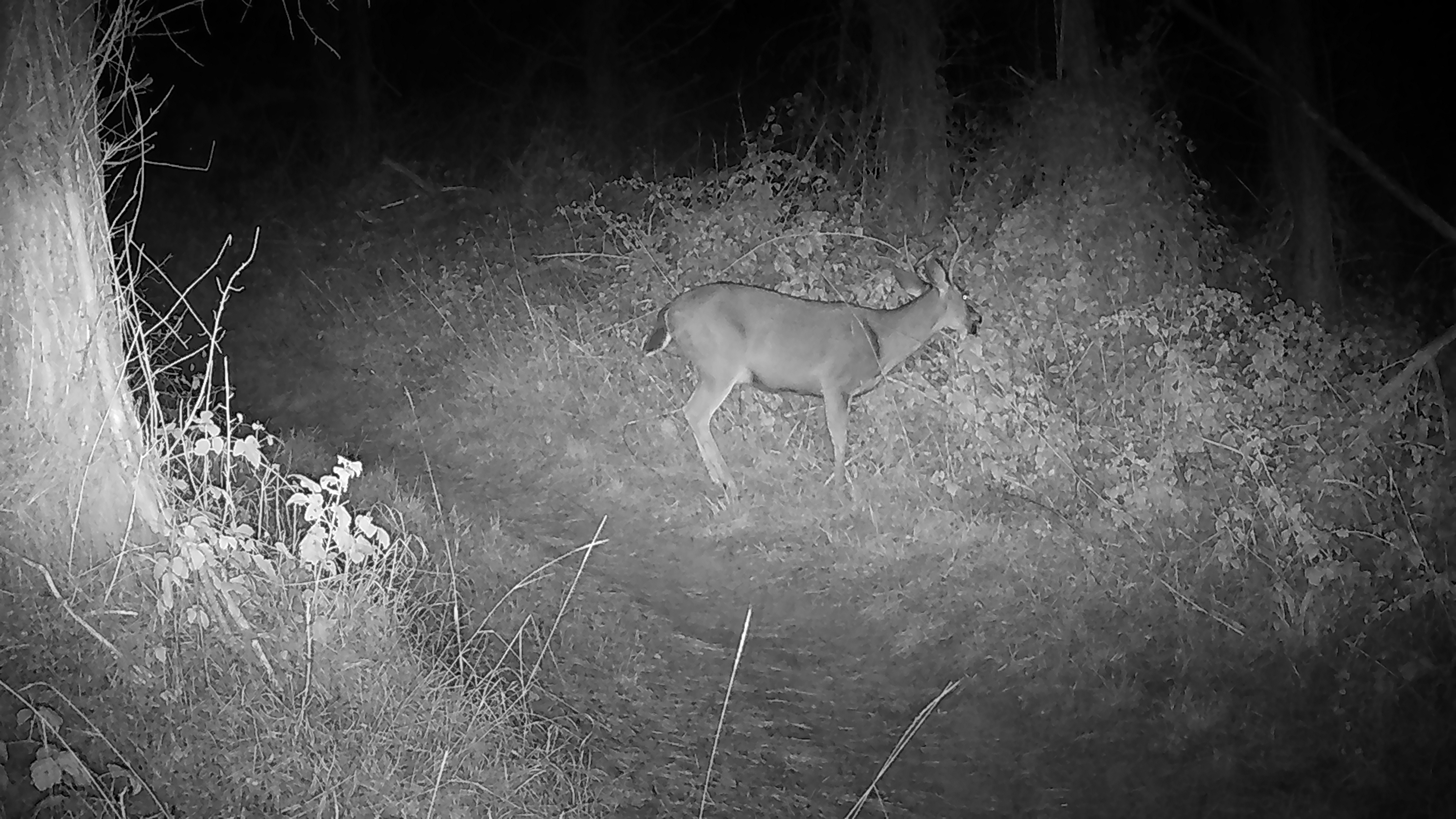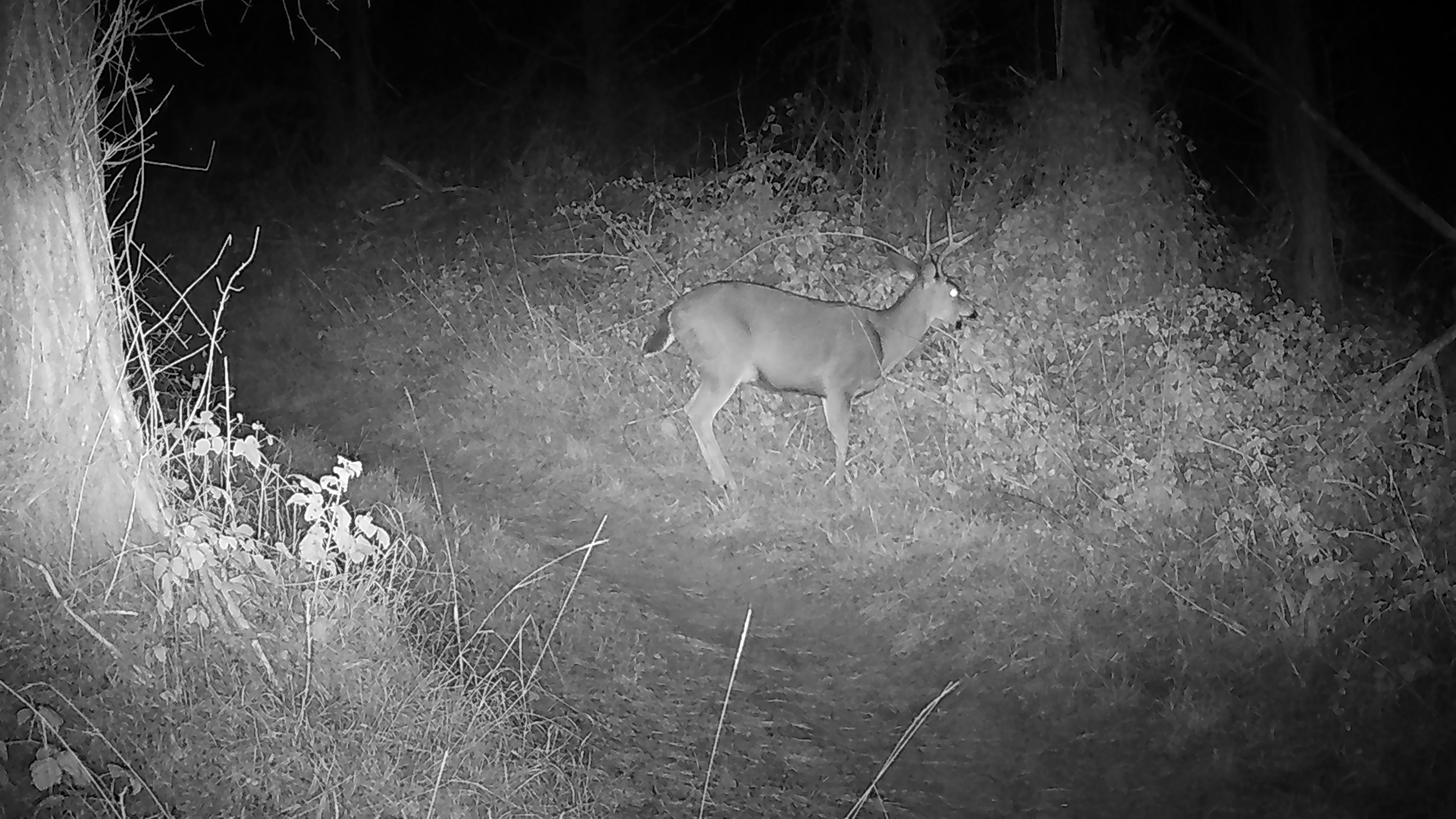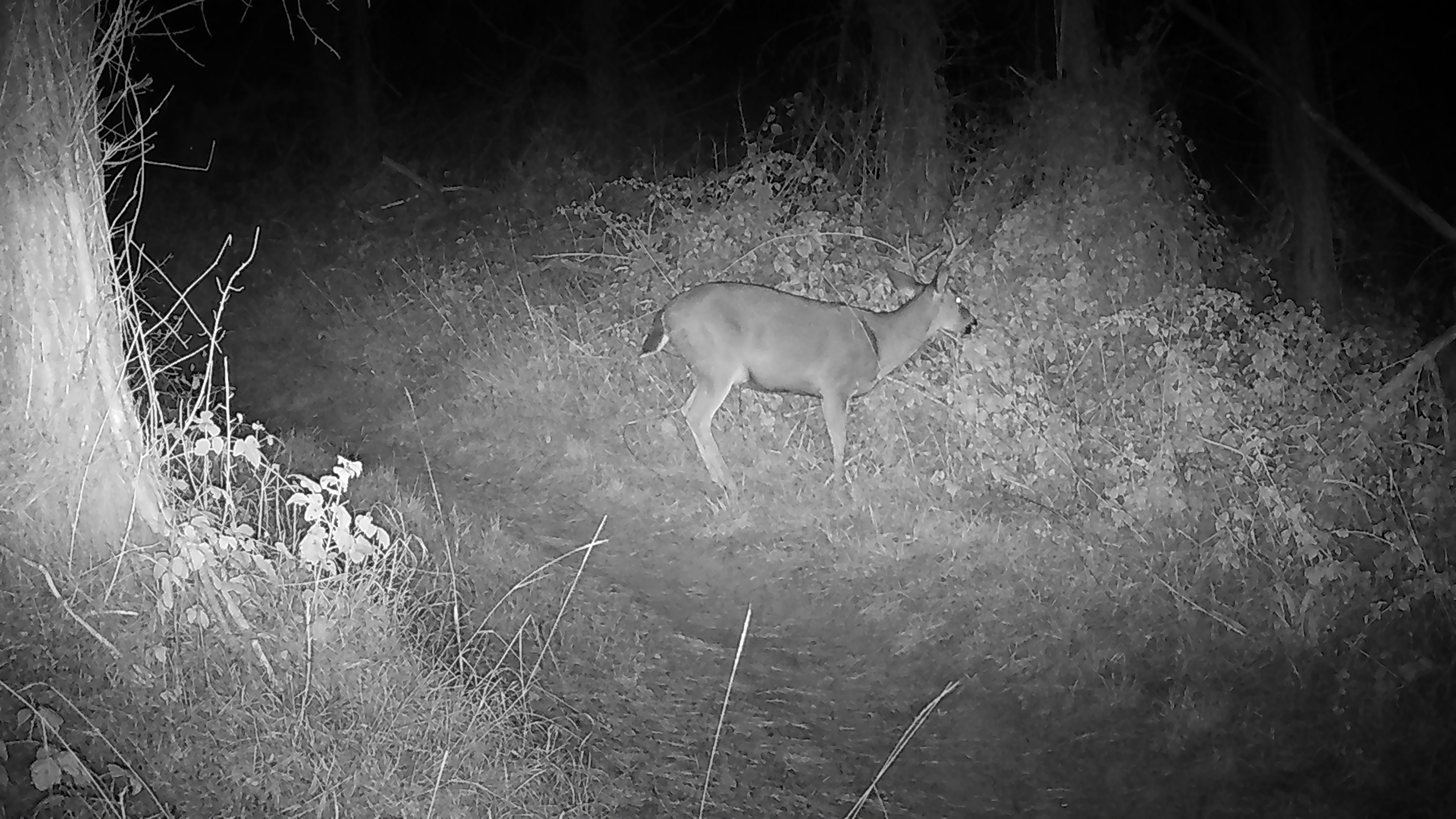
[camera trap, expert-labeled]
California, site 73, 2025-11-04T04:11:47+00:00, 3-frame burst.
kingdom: Animalia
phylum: Chordata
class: Mammalia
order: Artiodactyla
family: Cervidae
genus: Odocoileus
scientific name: Odocoileus hemionus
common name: mule deer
Mule deer (Odocoileus hemionus).